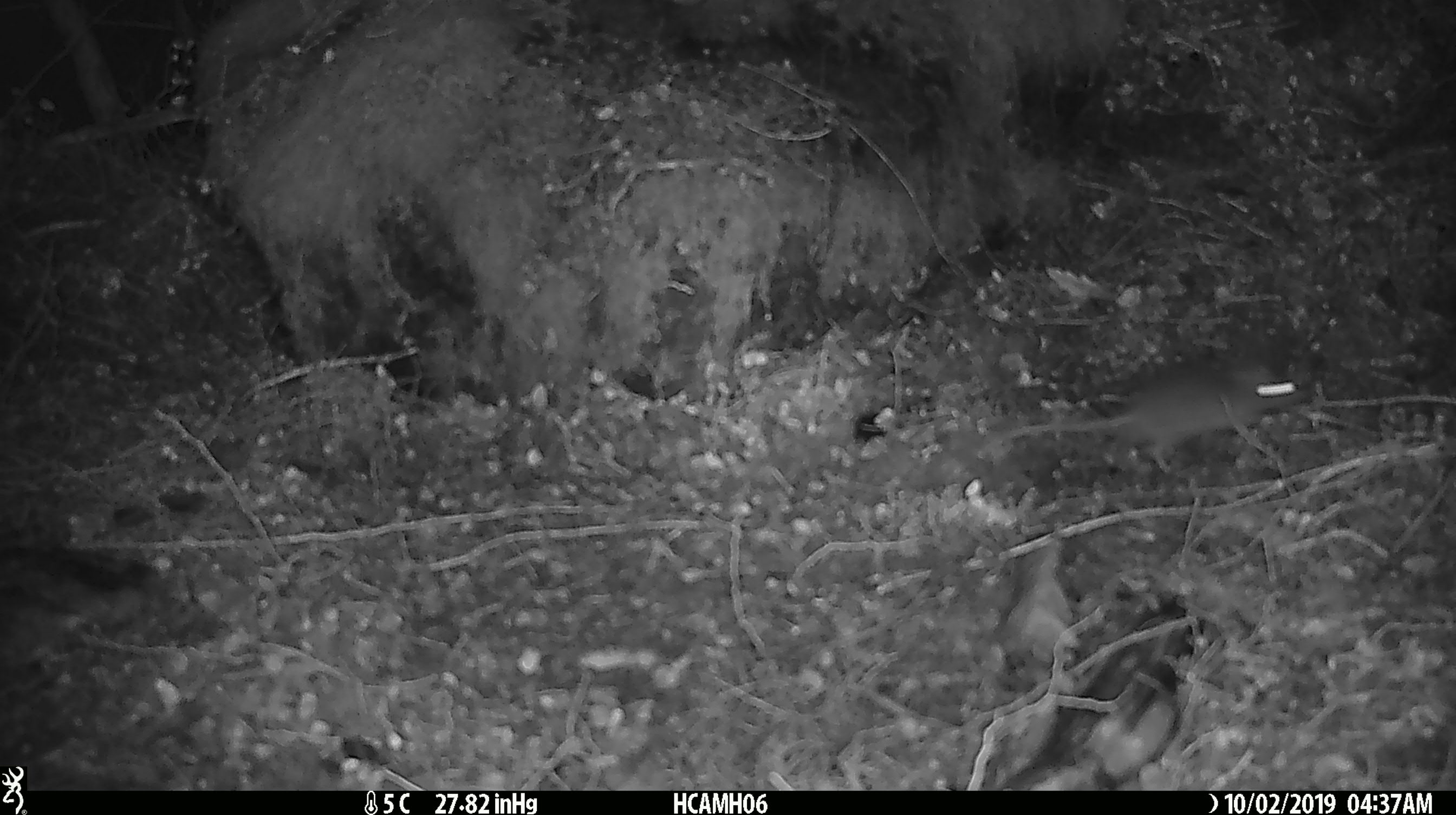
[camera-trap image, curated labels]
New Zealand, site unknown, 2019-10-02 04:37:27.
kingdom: Animalia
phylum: Chordata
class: Mammalia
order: Rodentia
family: Muridae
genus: Mus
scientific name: Mus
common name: mouse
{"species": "mouse (Mus)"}